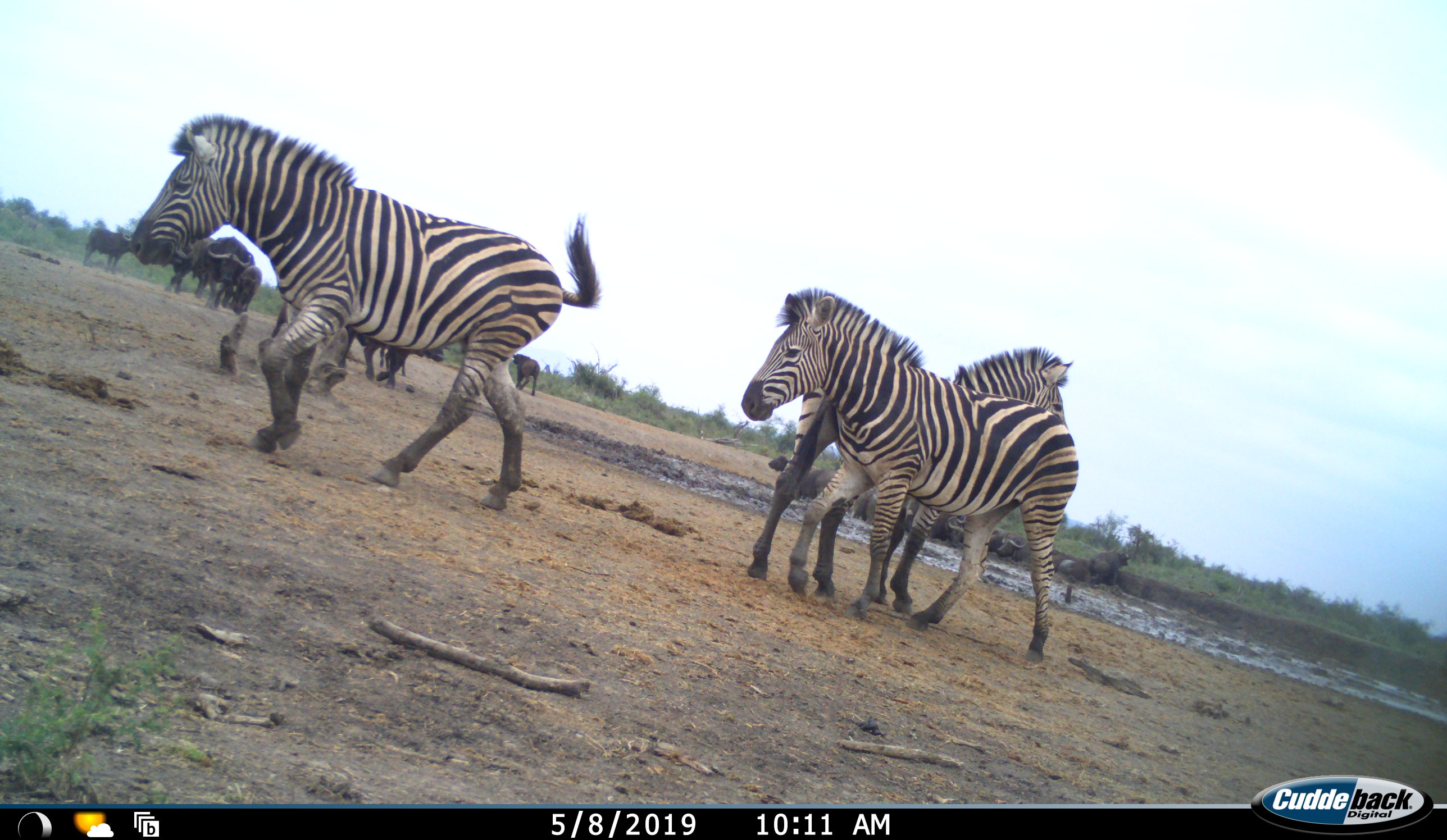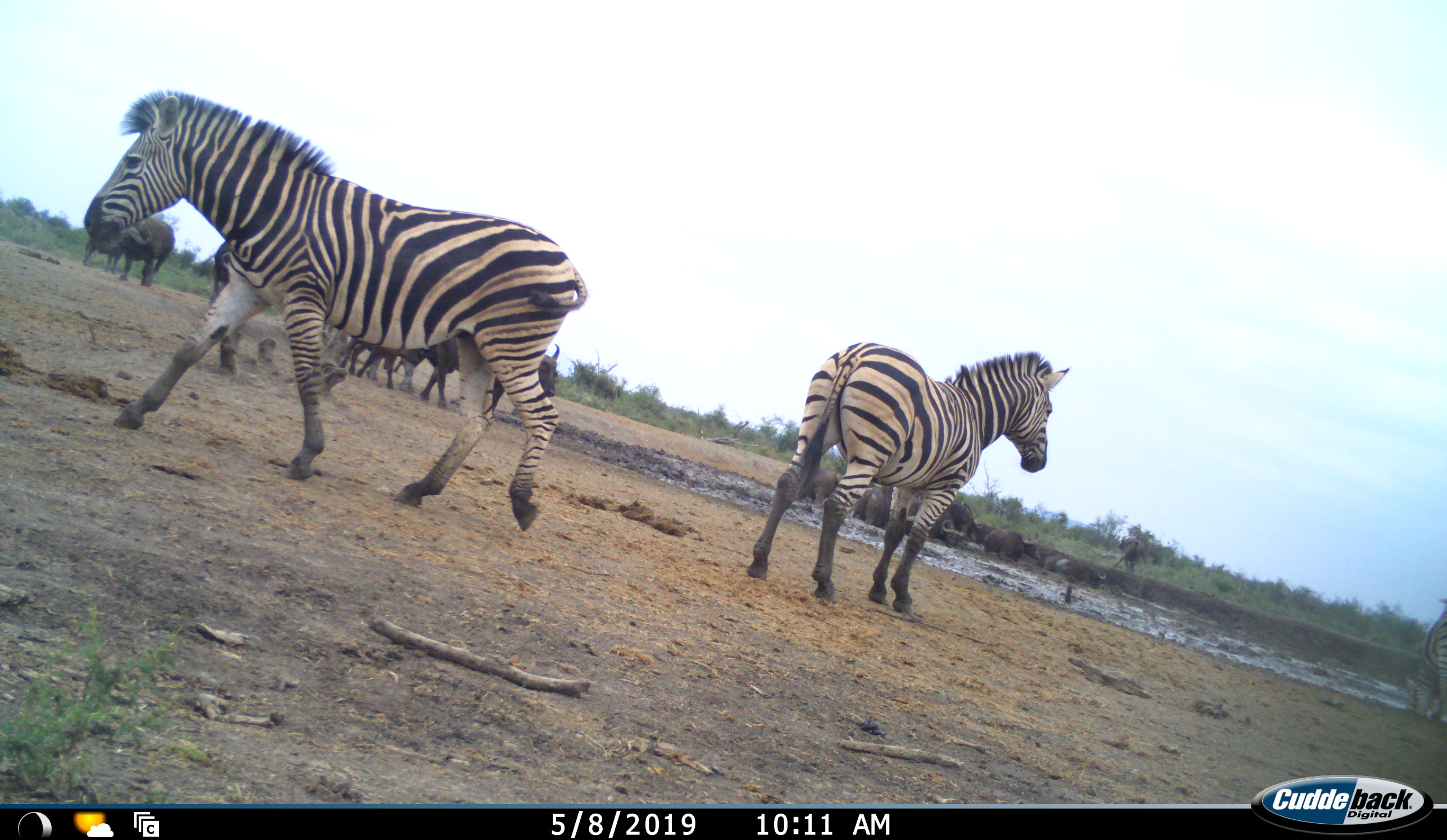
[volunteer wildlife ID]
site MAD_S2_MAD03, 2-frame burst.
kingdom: Animalia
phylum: Chordata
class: Mammalia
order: Artiodactyla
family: Bovidae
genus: Syncerus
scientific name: Syncerus caffer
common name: african buffalo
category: buffalo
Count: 10.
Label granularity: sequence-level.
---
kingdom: Animalia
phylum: Chordata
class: Mammalia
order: Perissodactyla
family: Equidae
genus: Equus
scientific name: Equus quagga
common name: plains zebra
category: zebraplains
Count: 3.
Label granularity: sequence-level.